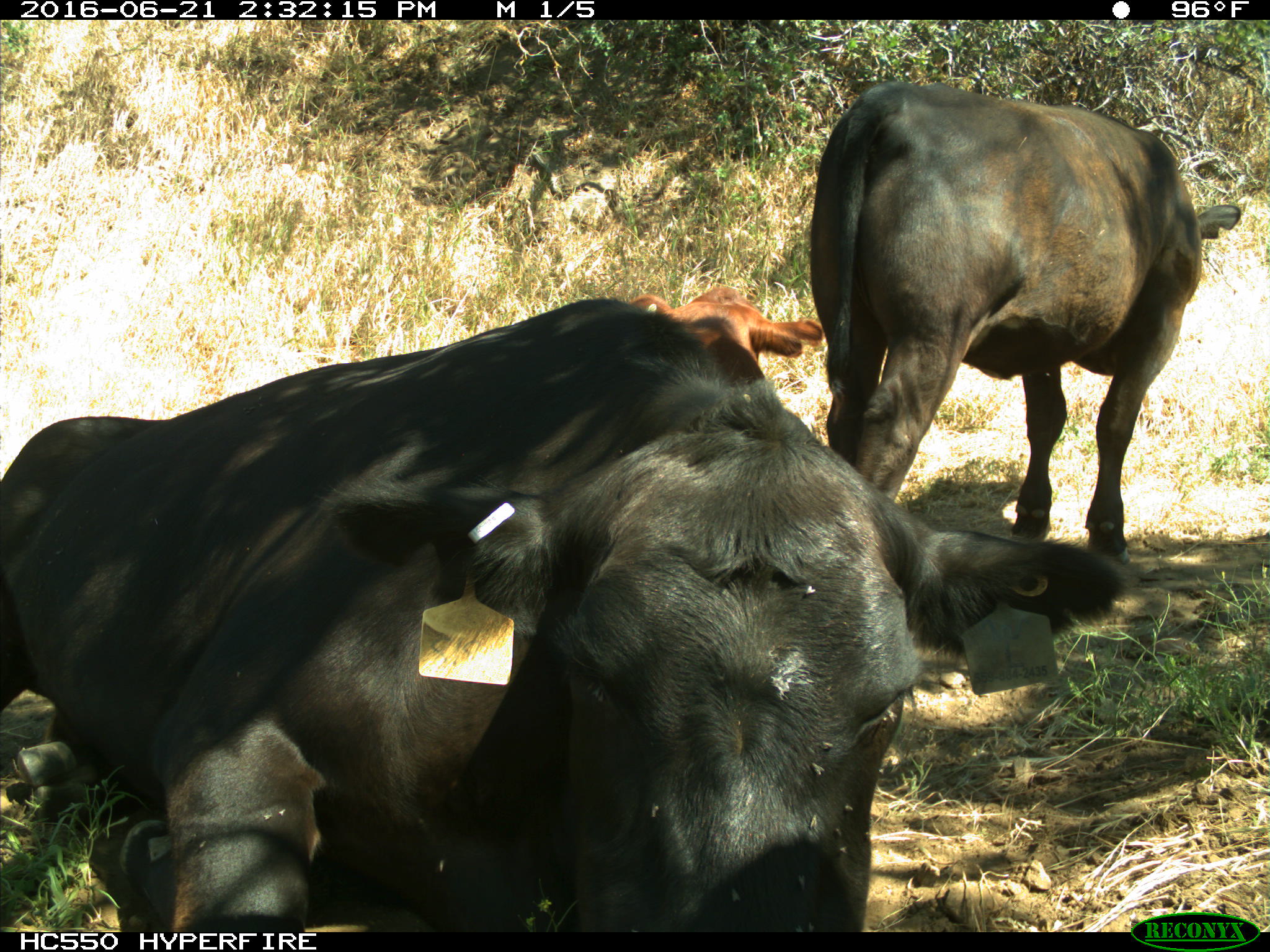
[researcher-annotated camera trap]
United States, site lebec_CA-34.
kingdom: Animalia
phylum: Chordata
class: Mammalia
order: Artiodactyla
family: Bovidae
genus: Bos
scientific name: Bos taurus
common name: domestic cow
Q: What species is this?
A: Bos taurus (domestic cow).